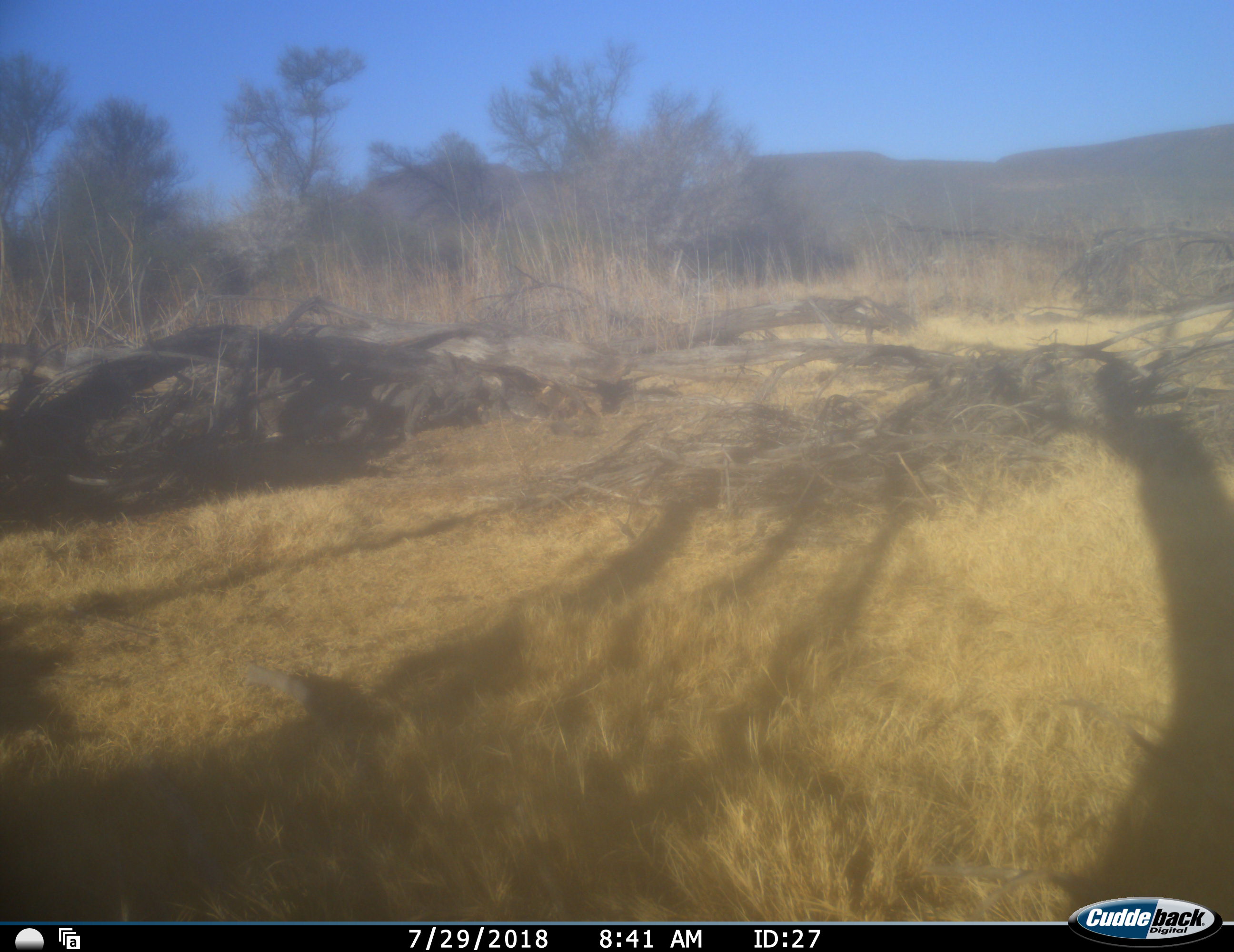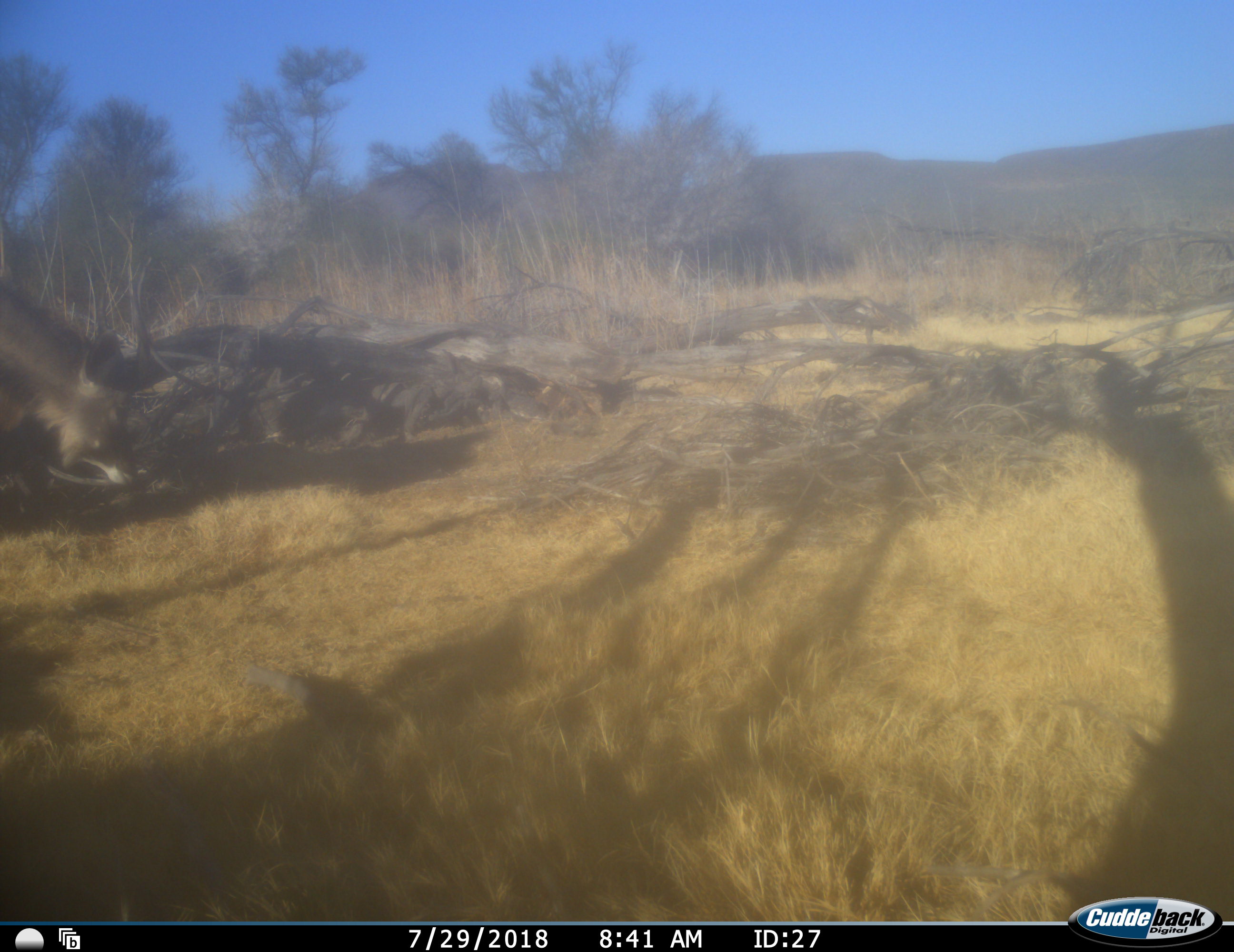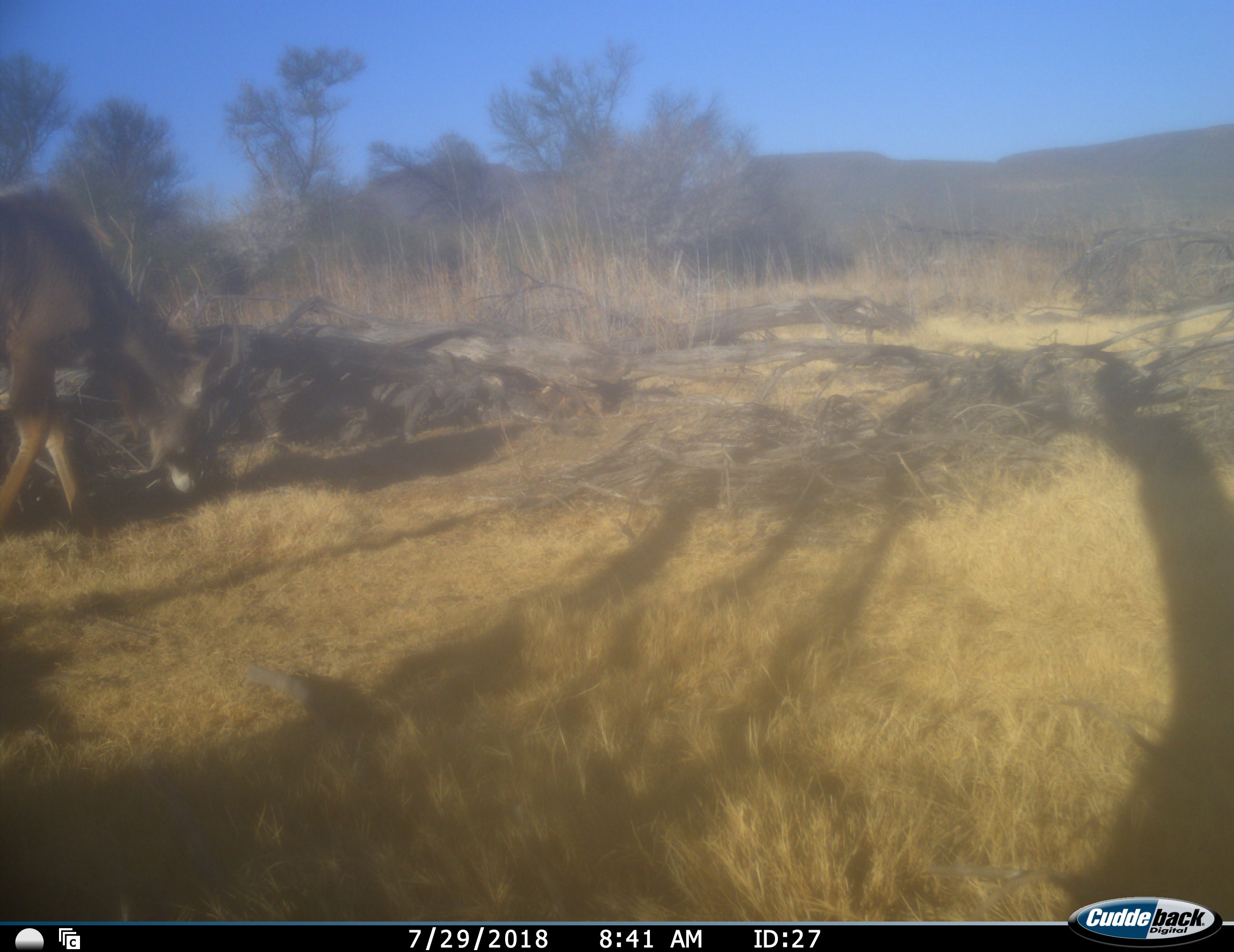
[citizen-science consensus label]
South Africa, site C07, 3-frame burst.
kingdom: Animalia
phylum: Chordata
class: Mammalia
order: Artiodactyla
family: Bovidae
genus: Tragelaphus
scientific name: Tragelaphus strepsiceros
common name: greater kudu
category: kudu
Kudu (greater kudu) (Tragelaphus strepsiceros), count 1. Behavior (volunteer vote fractions): standing 0%, resting 0%, moving 83%, interacting 0%. Young present (vote fraction): 0%. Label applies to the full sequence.